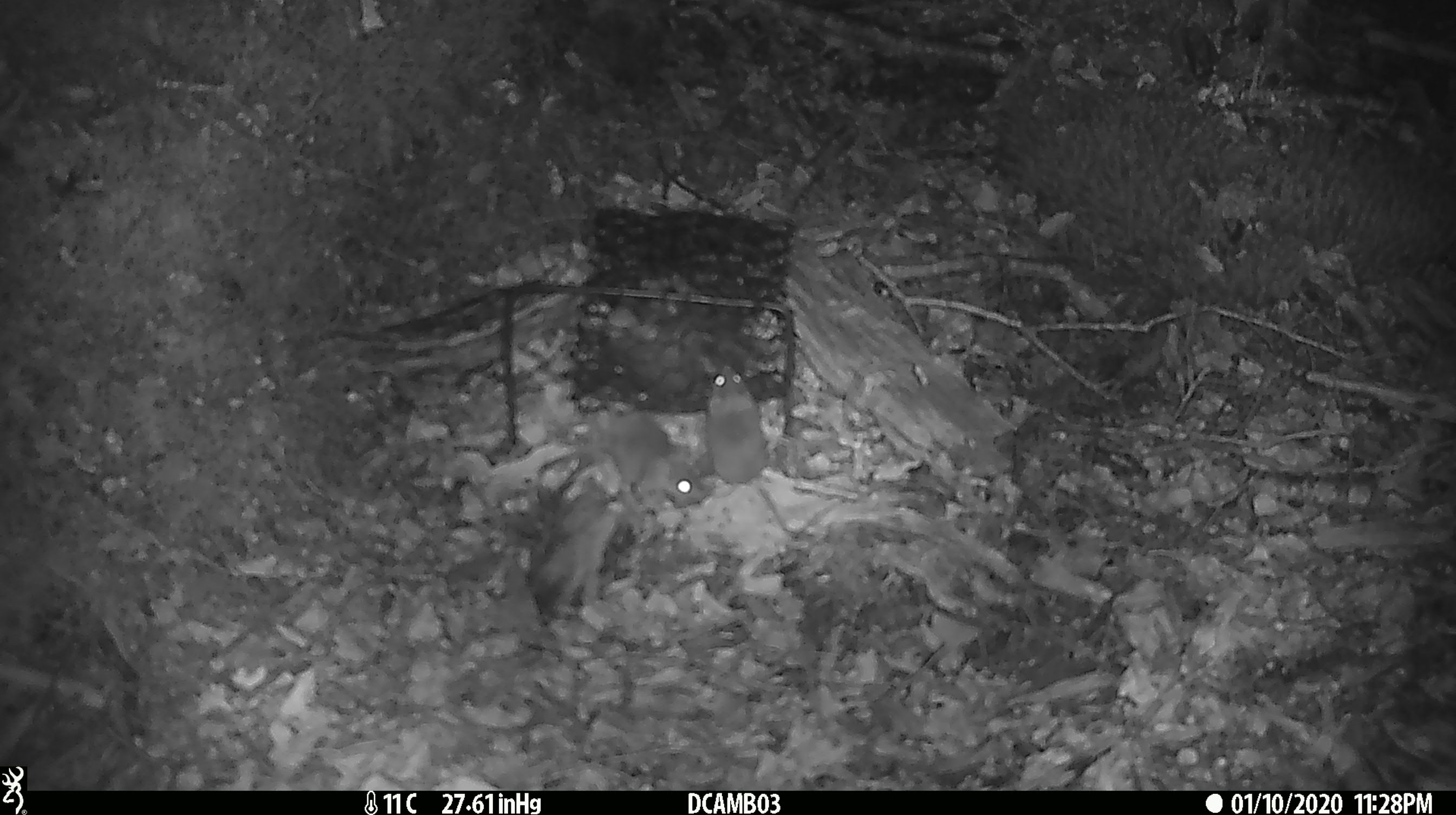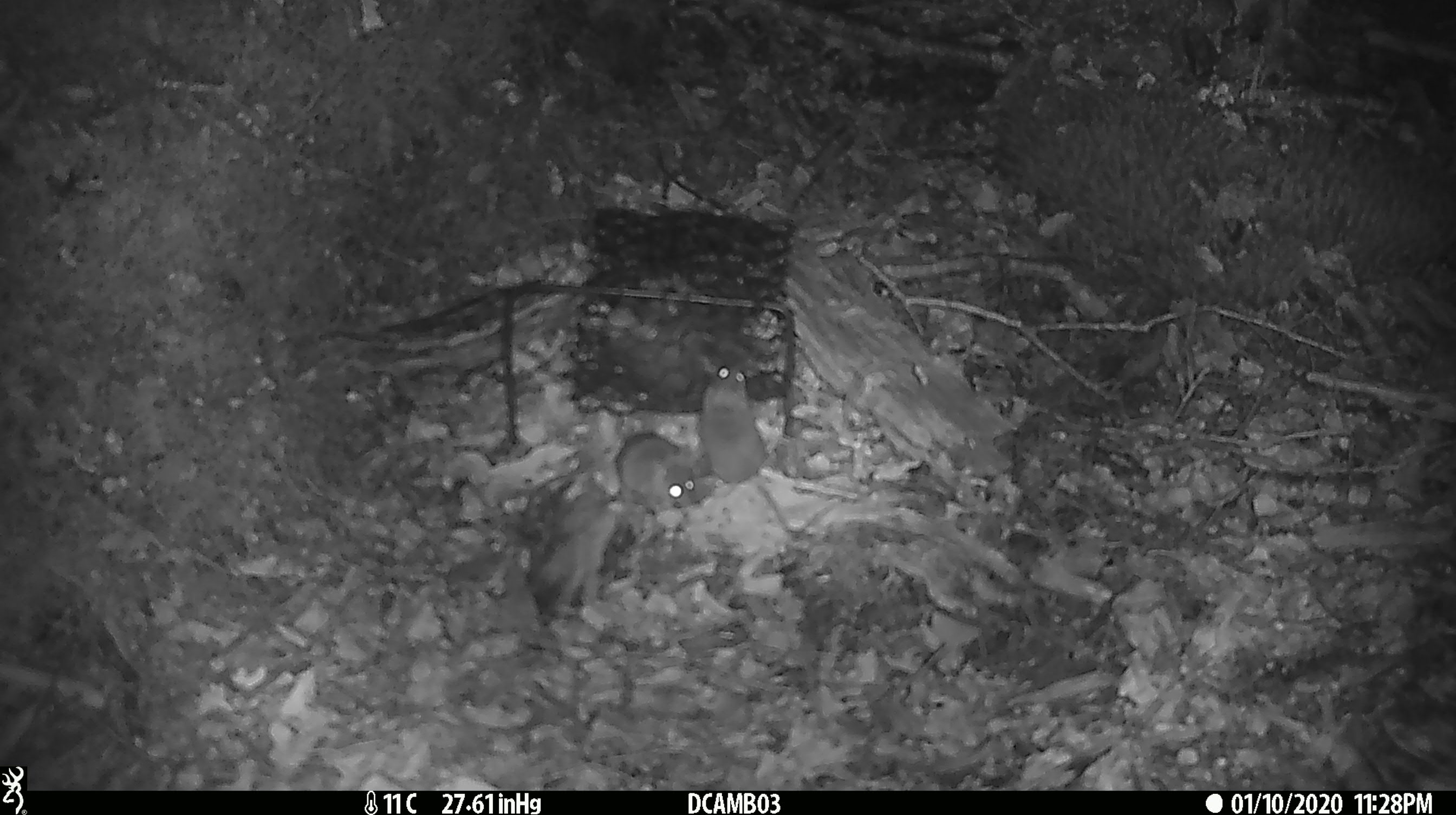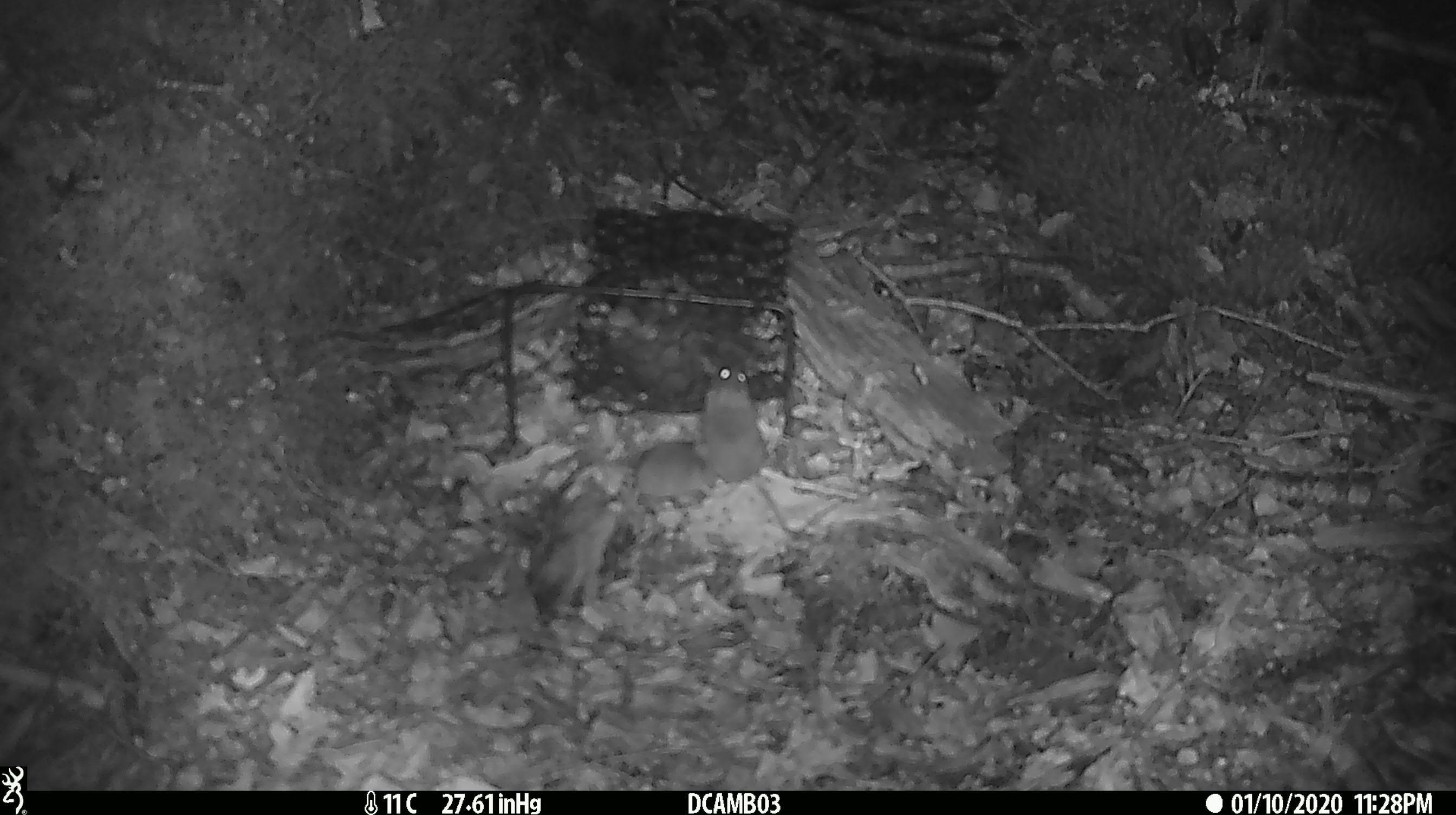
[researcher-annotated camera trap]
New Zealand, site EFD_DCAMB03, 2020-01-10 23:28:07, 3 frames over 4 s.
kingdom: Animalia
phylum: Chordata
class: Mammalia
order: Rodentia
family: Muridae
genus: Mus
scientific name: Mus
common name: mouse